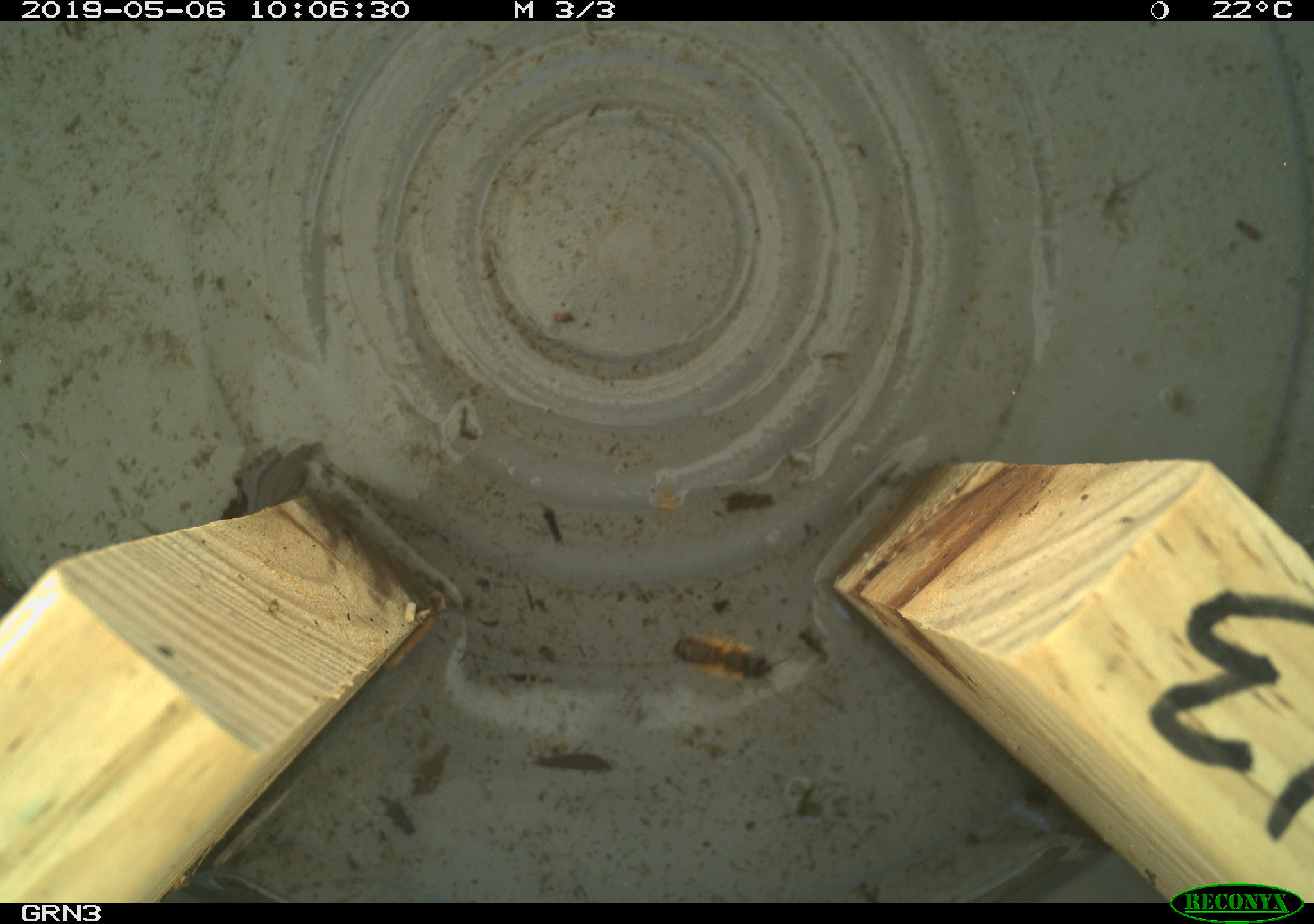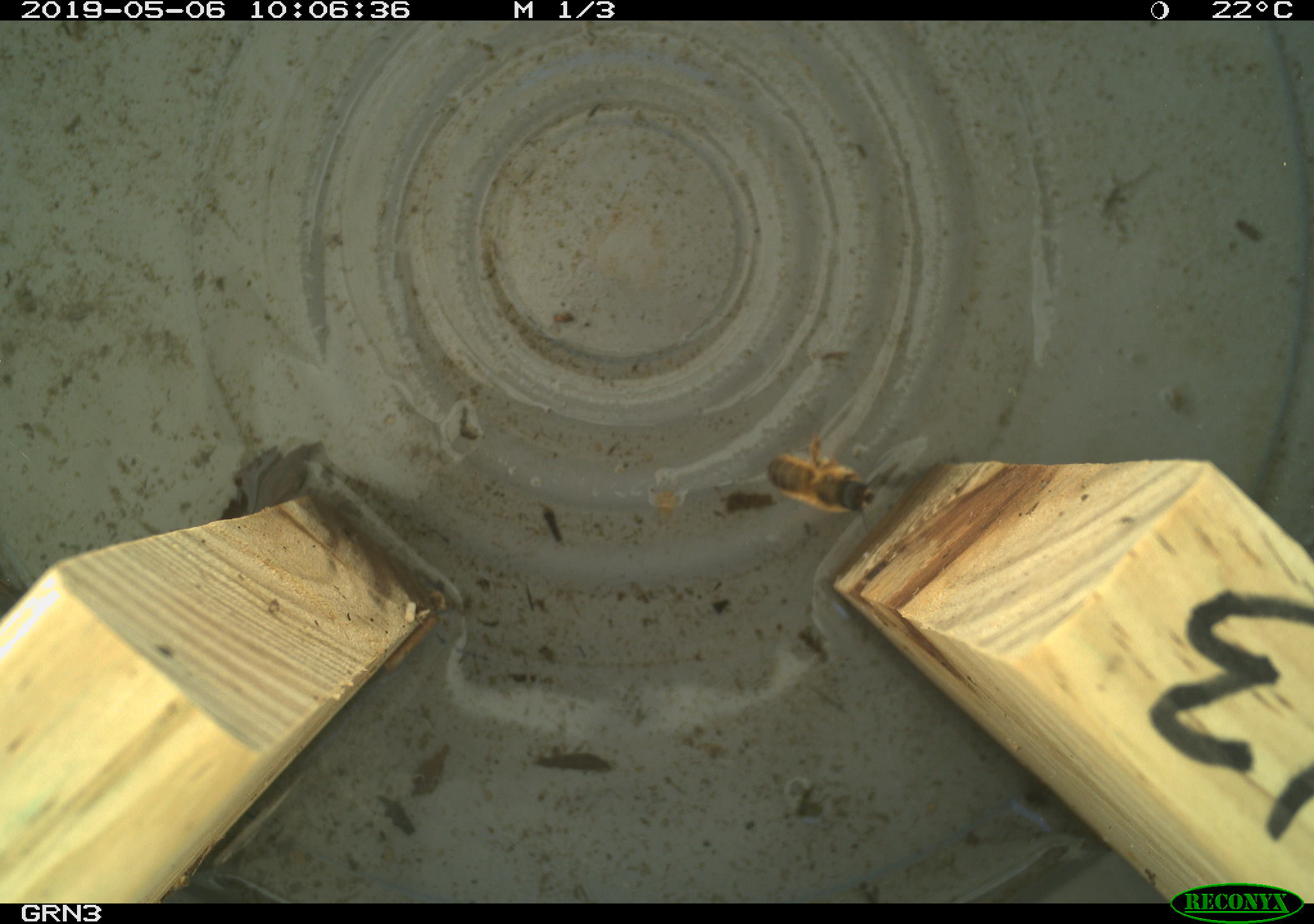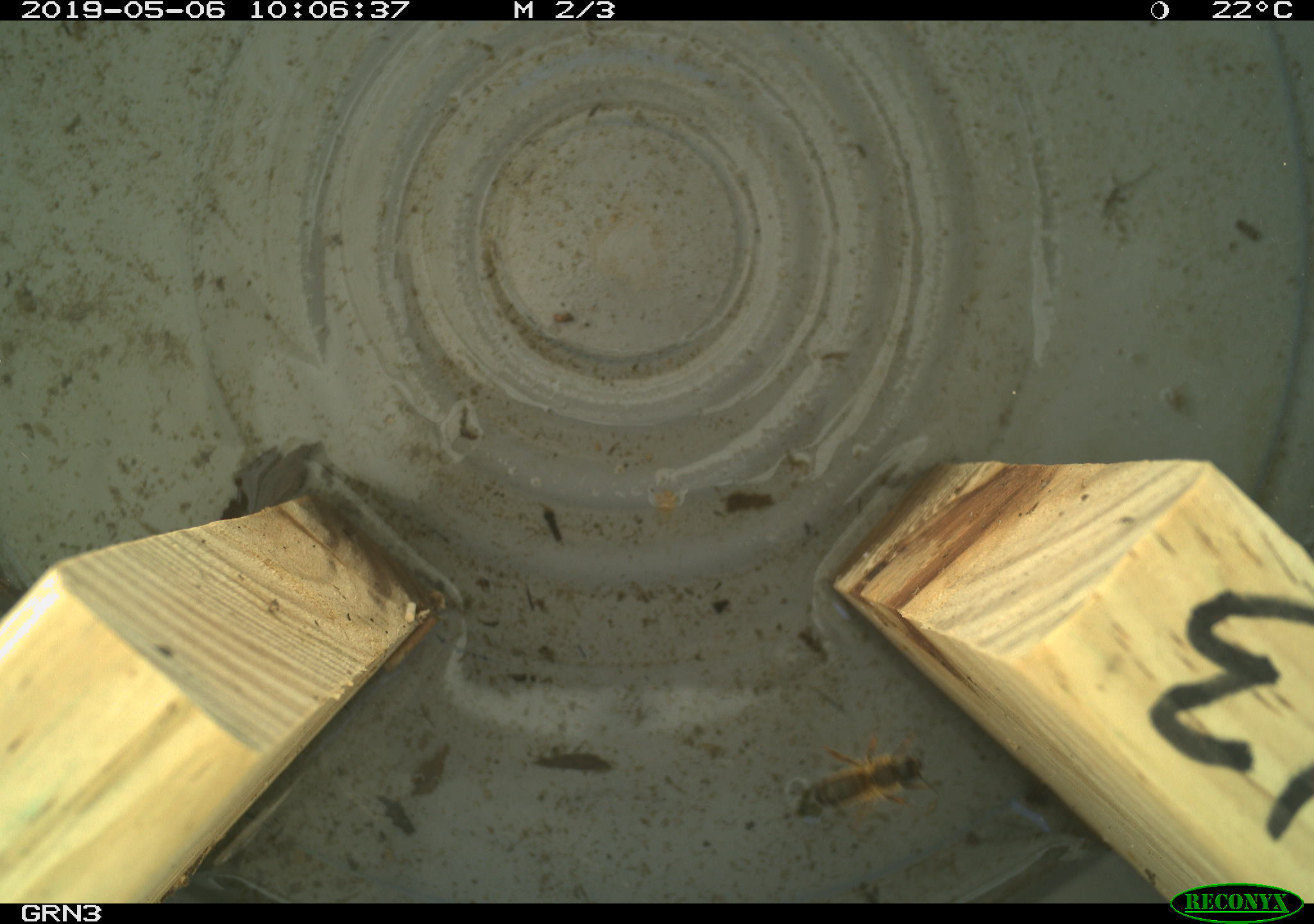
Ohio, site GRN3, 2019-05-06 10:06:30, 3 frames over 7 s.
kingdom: Animalia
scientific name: Animalia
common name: animal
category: invertebrate